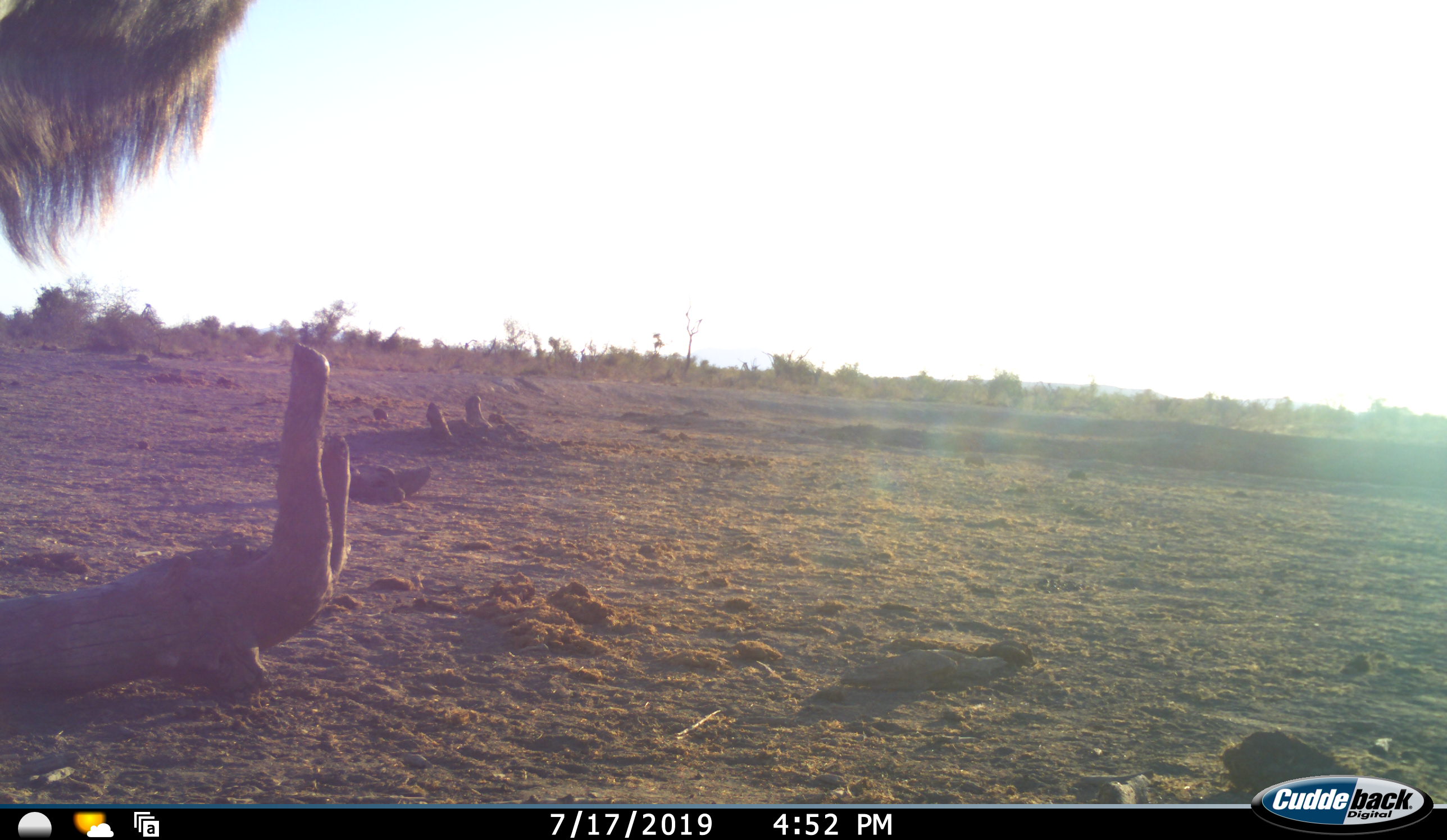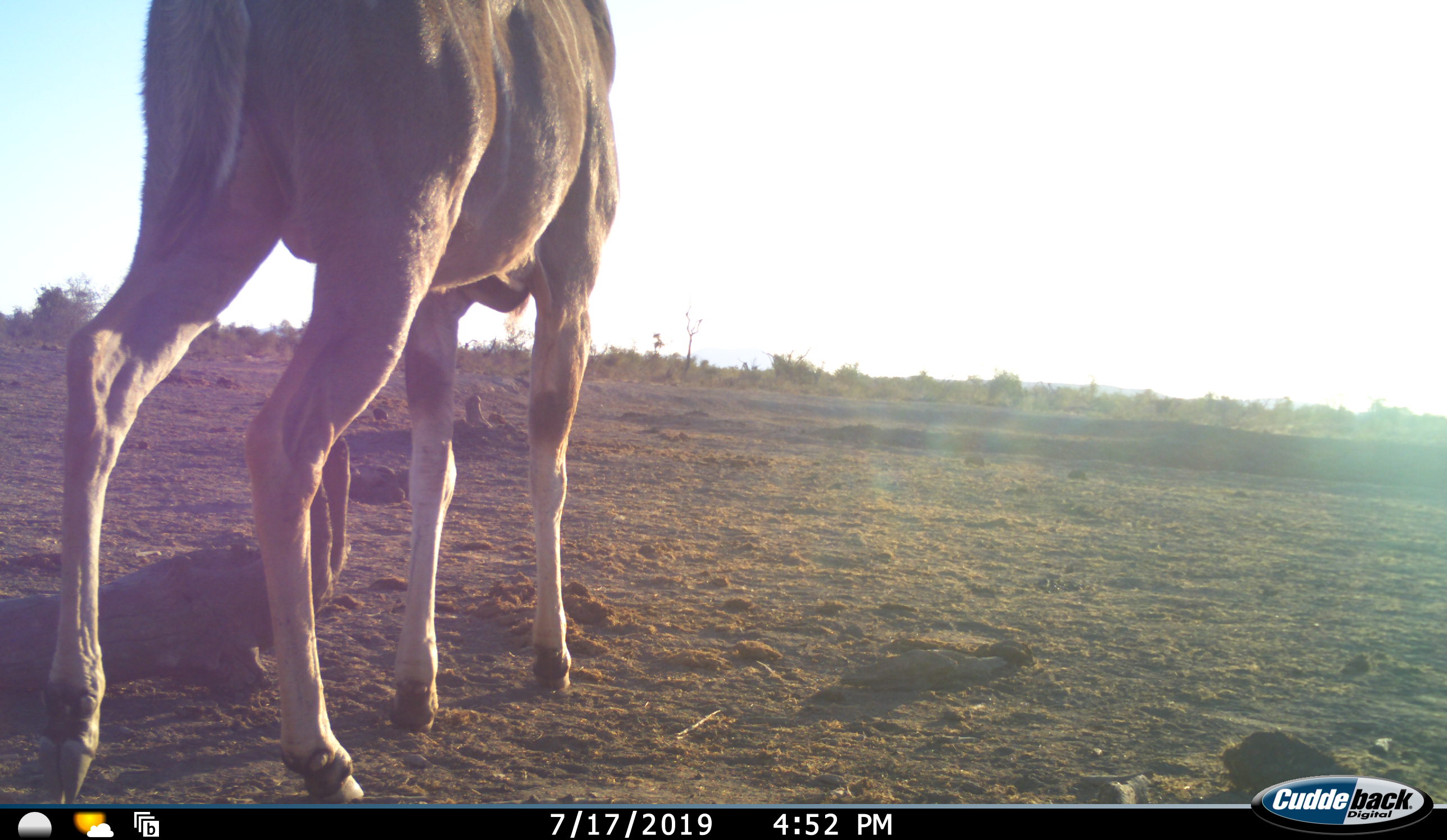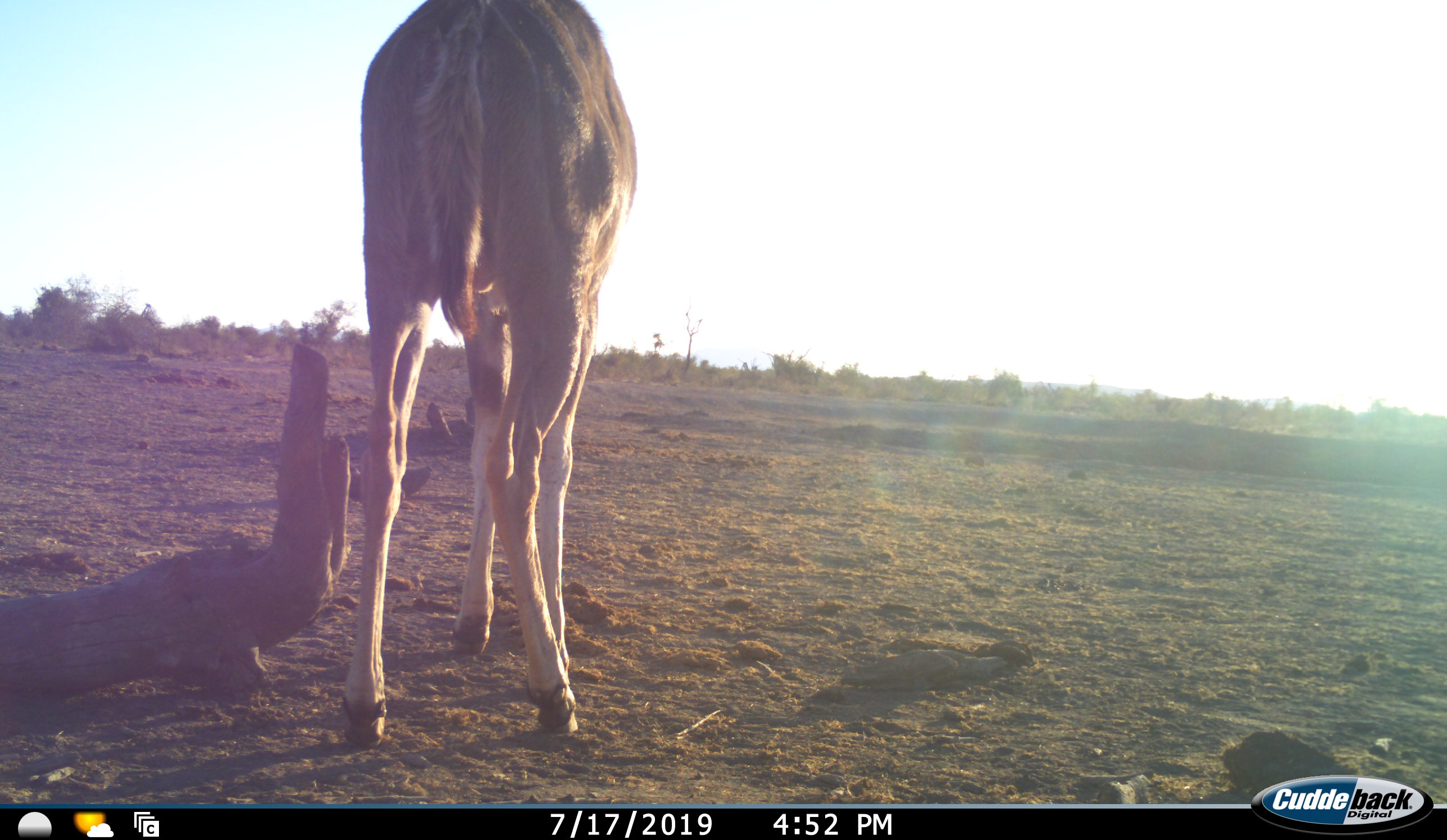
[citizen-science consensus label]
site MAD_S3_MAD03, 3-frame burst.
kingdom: Animalia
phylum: Chordata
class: Mammalia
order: Artiodactyla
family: Bovidae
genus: Tragelaphus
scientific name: Tragelaphus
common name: kudu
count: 1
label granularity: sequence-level